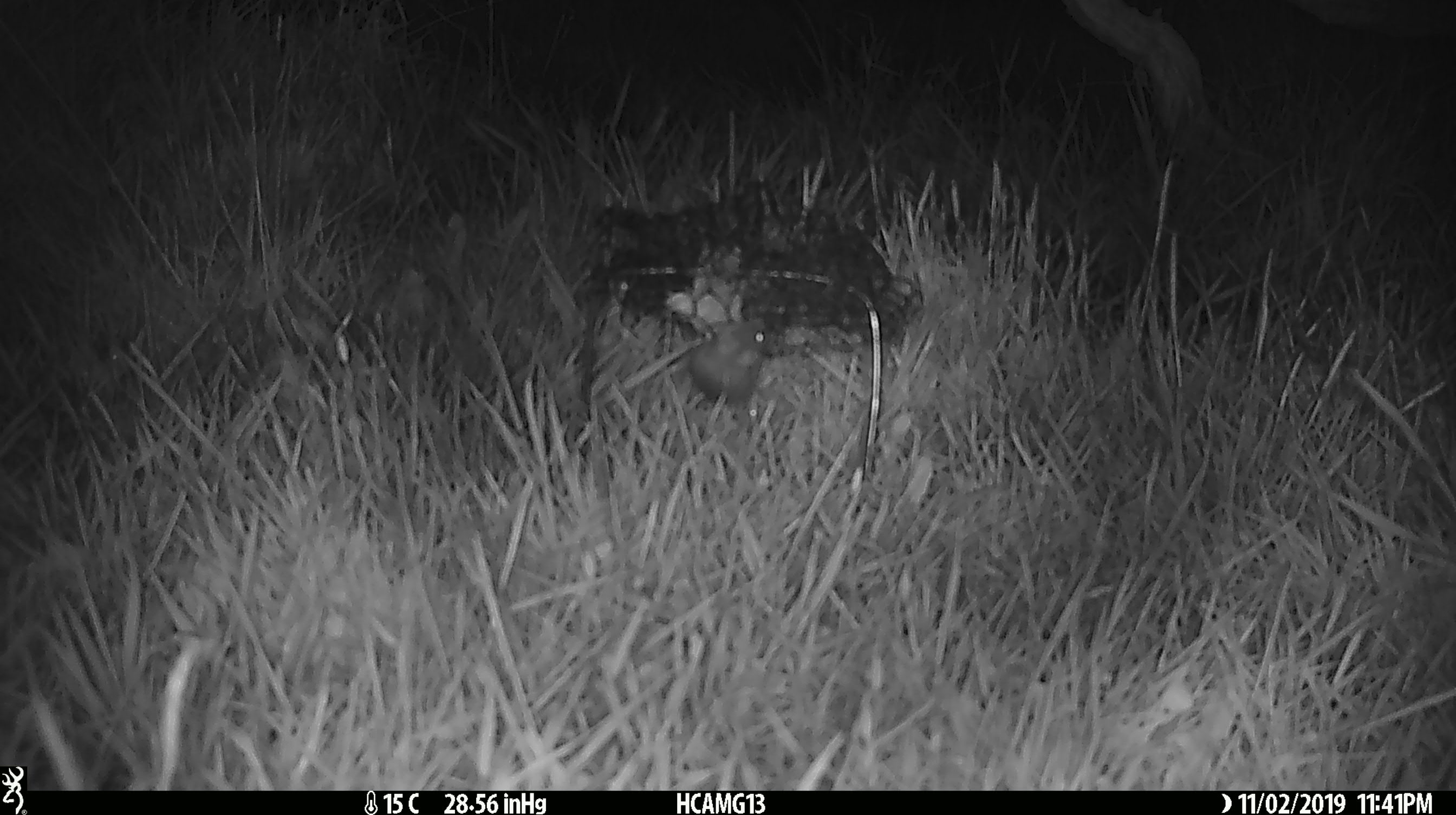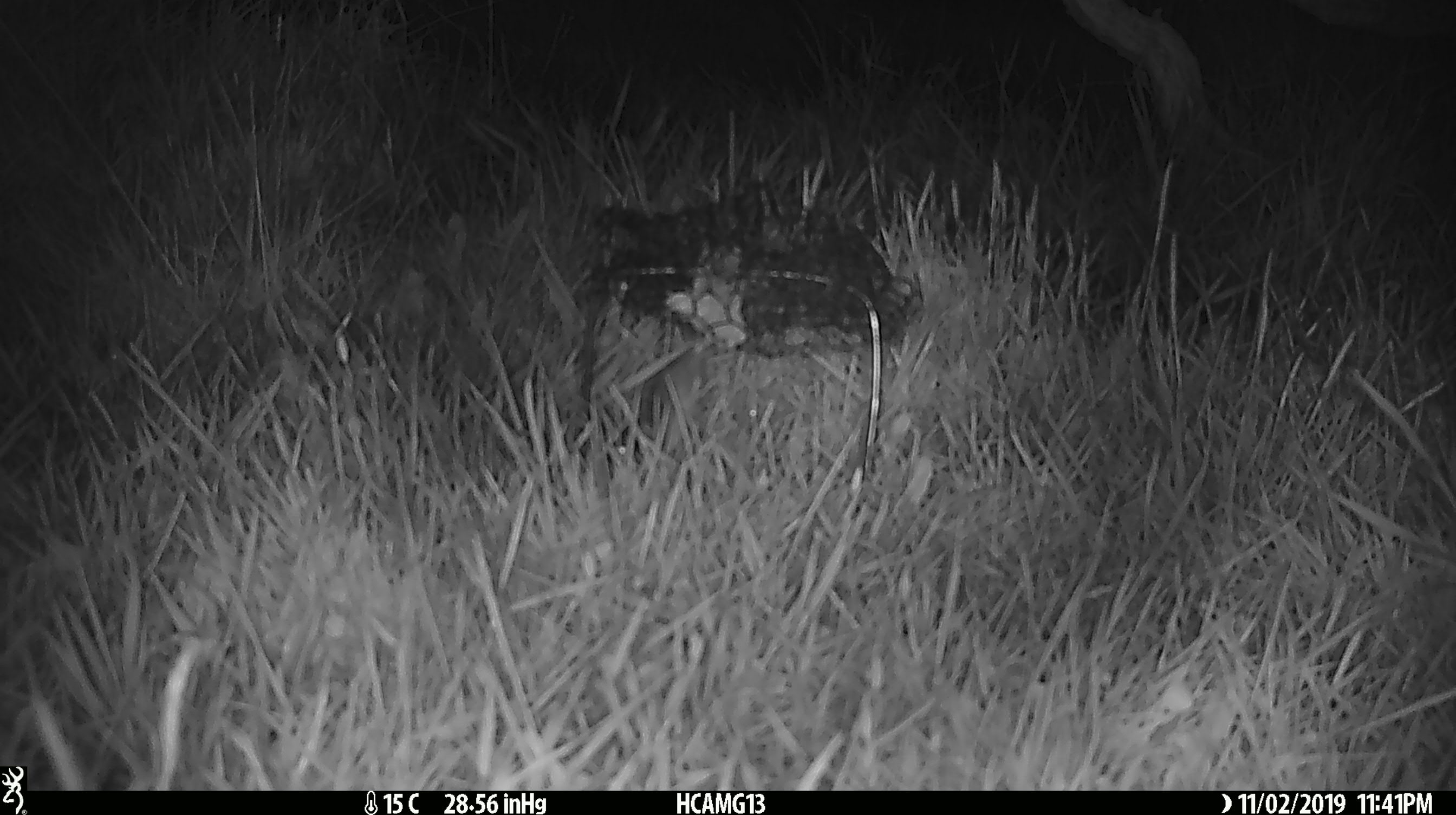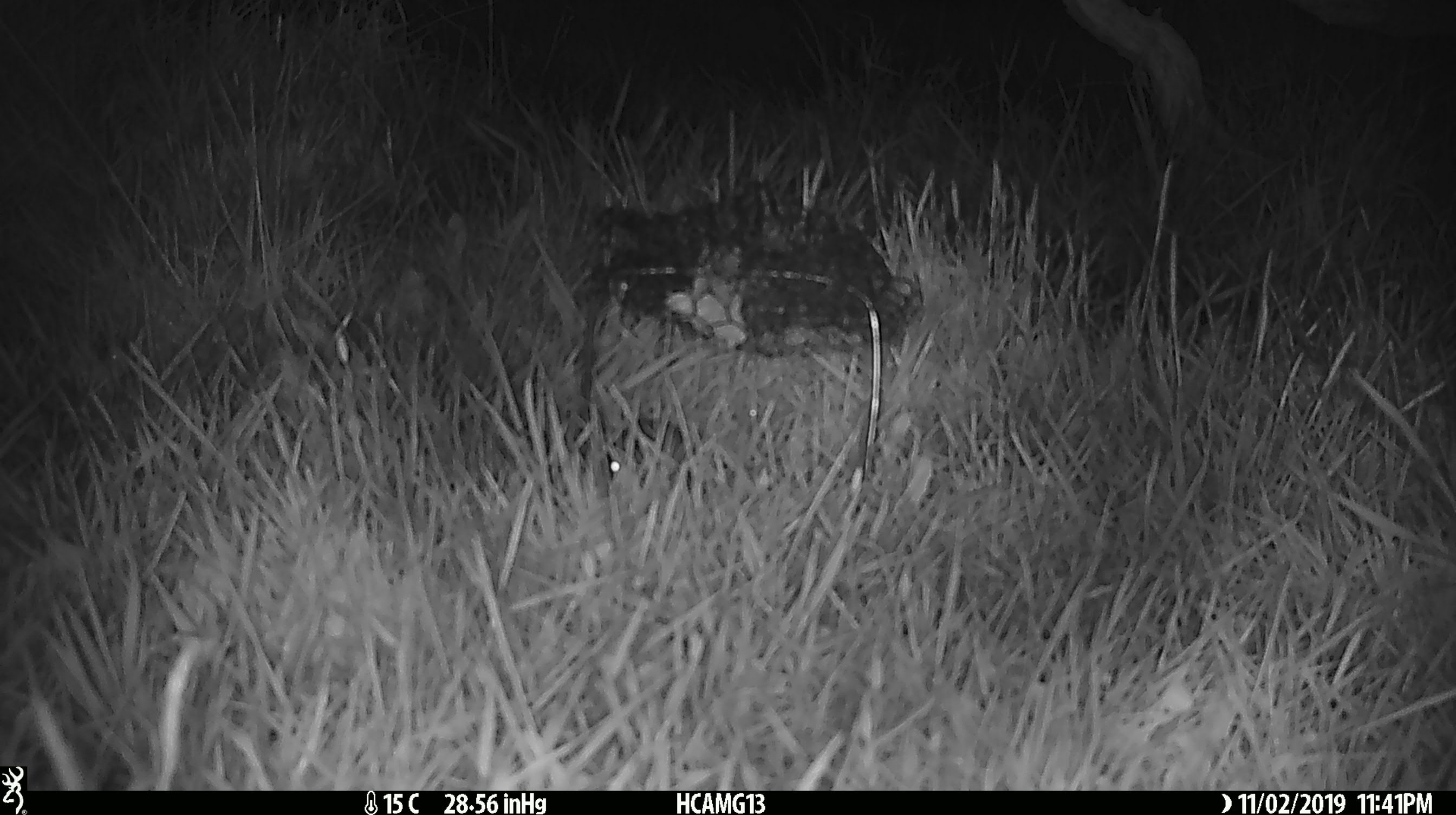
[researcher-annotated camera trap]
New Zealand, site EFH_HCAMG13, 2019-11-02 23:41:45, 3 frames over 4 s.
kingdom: Animalia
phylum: Chordata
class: Mammalia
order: Rodentia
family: Muridae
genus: Mus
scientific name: Mus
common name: mouse